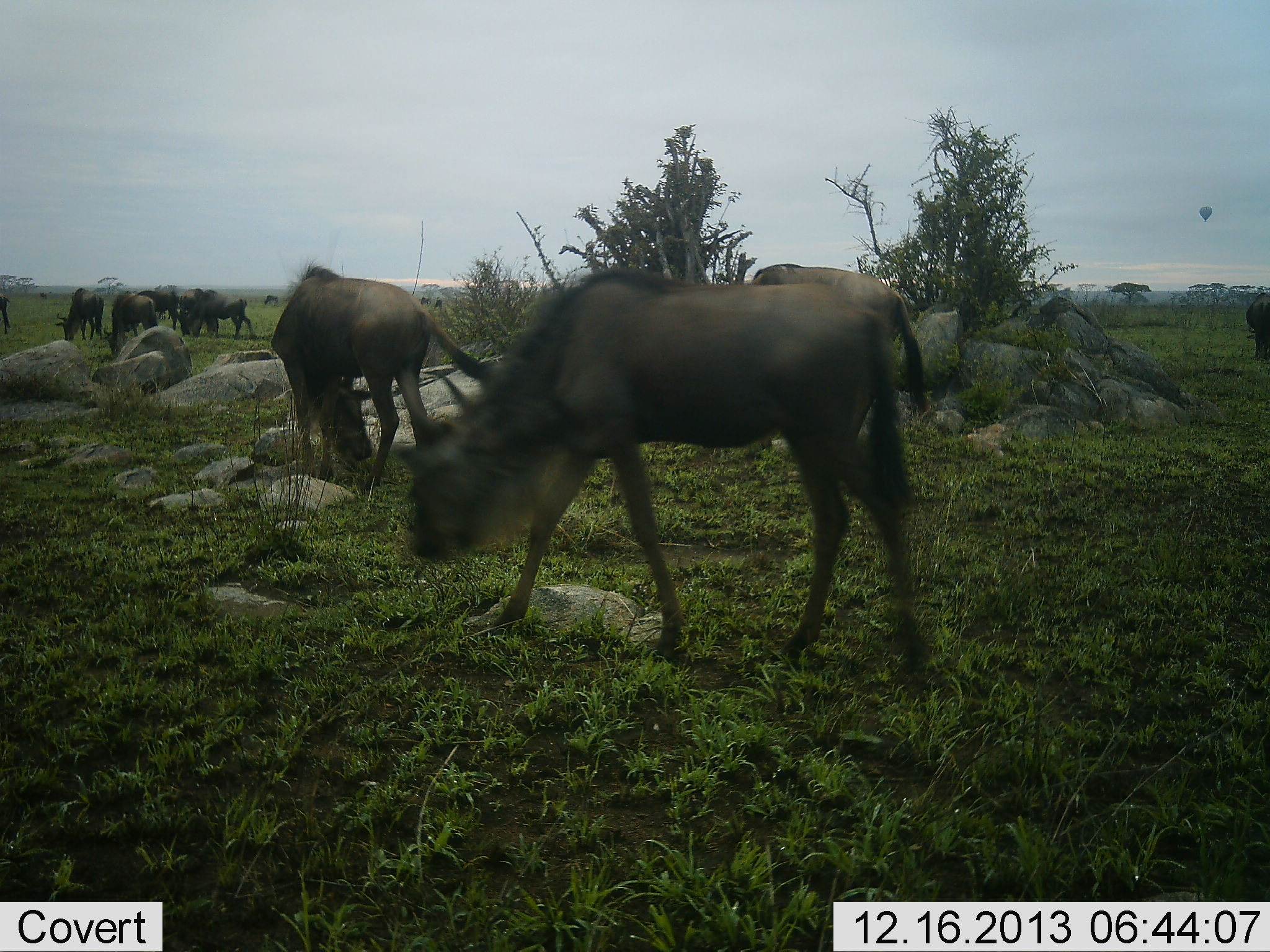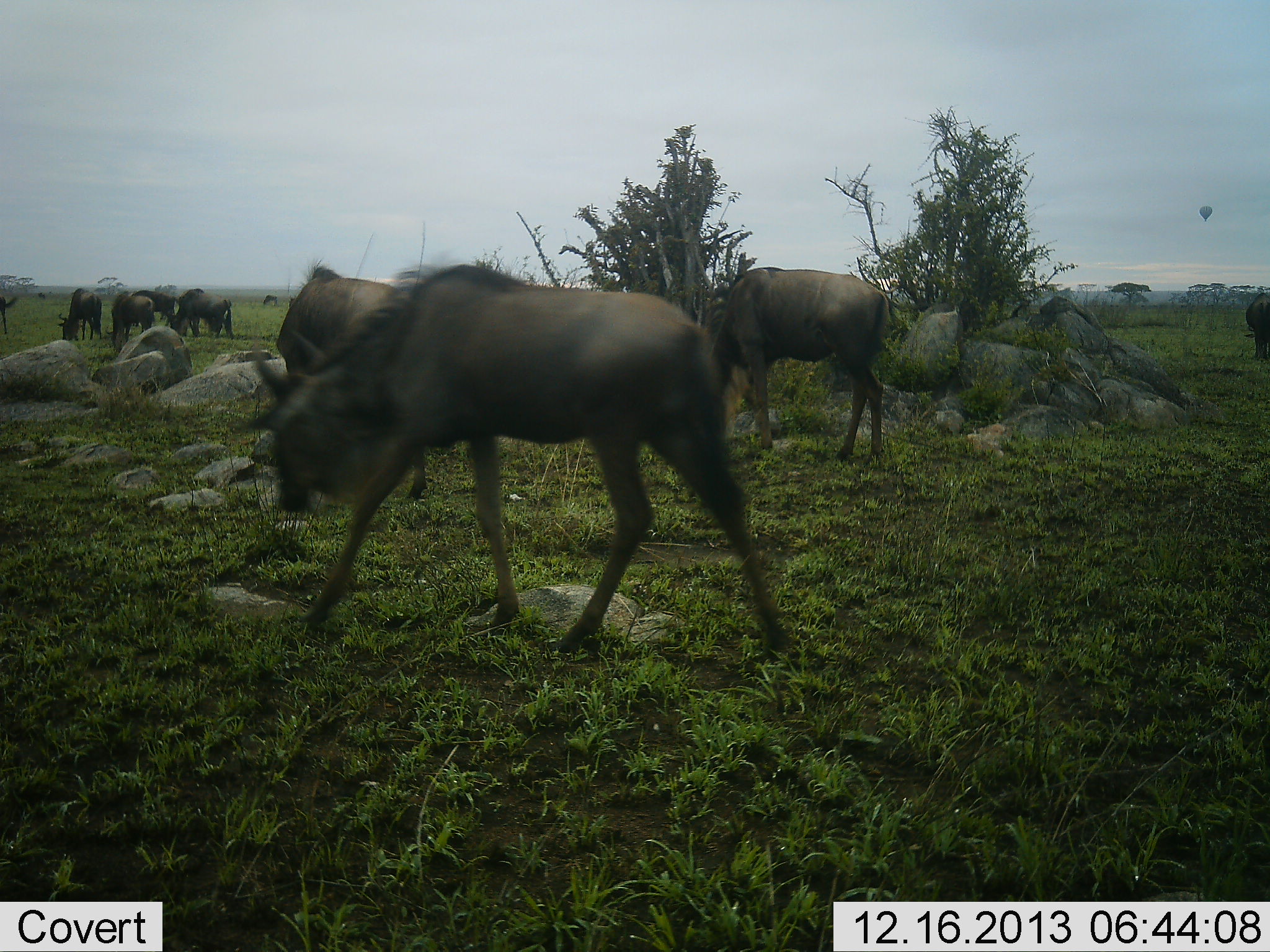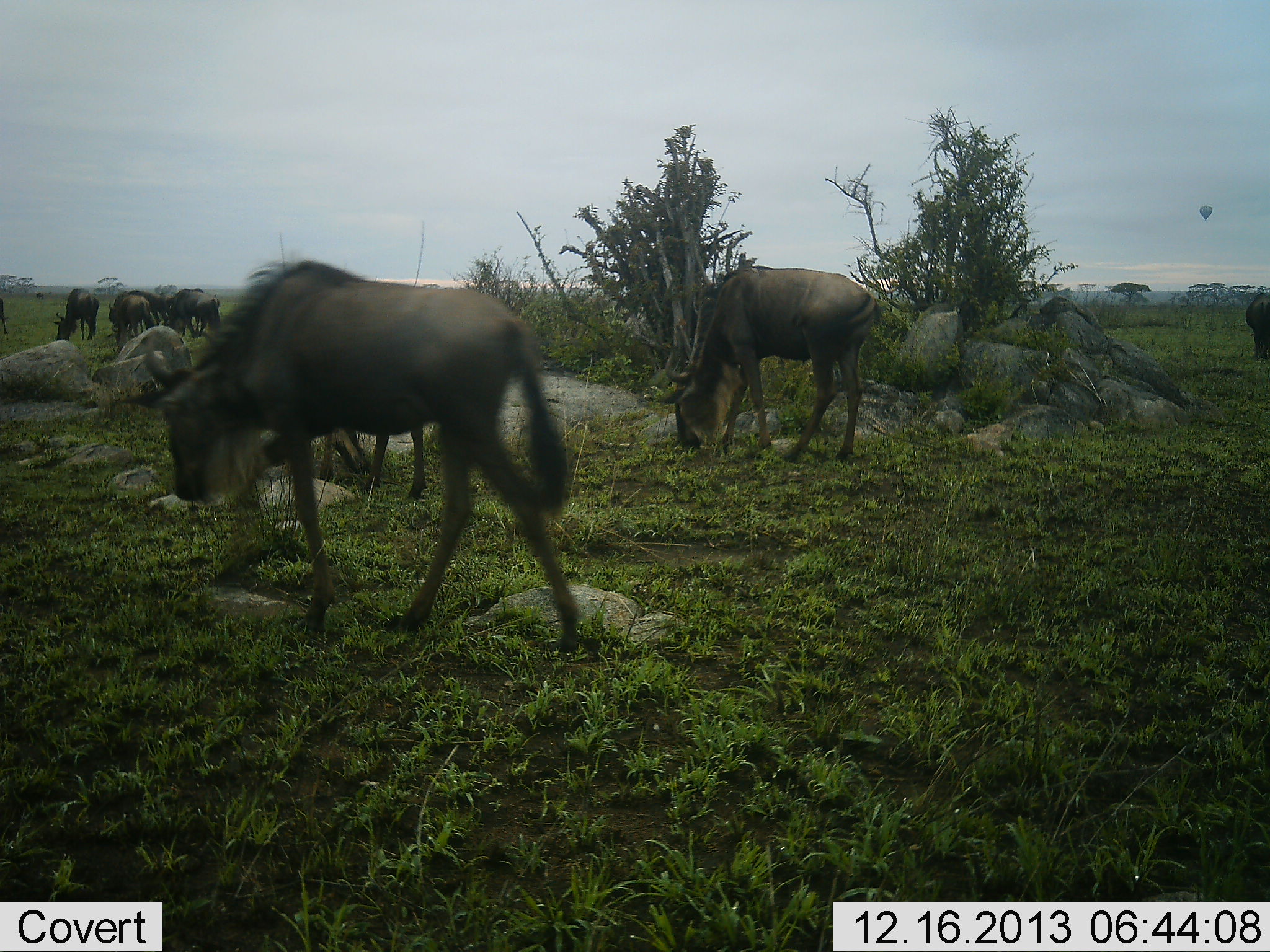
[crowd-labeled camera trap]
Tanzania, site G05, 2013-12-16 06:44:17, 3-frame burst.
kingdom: Animalia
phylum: Chordata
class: Mammalia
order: Artiodactyla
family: Bovidae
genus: Connochaetes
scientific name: Connochaetes taurinus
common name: blue wildebeest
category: wildebeest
Wildebeest (blue wildebeest) (Connochaetes taurinus), count 10. Behavior (volunteer vote fractions): standing 33%, resting 0%, moving 83%, interacting 7%. Young present (vote fraction): 3%. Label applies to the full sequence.